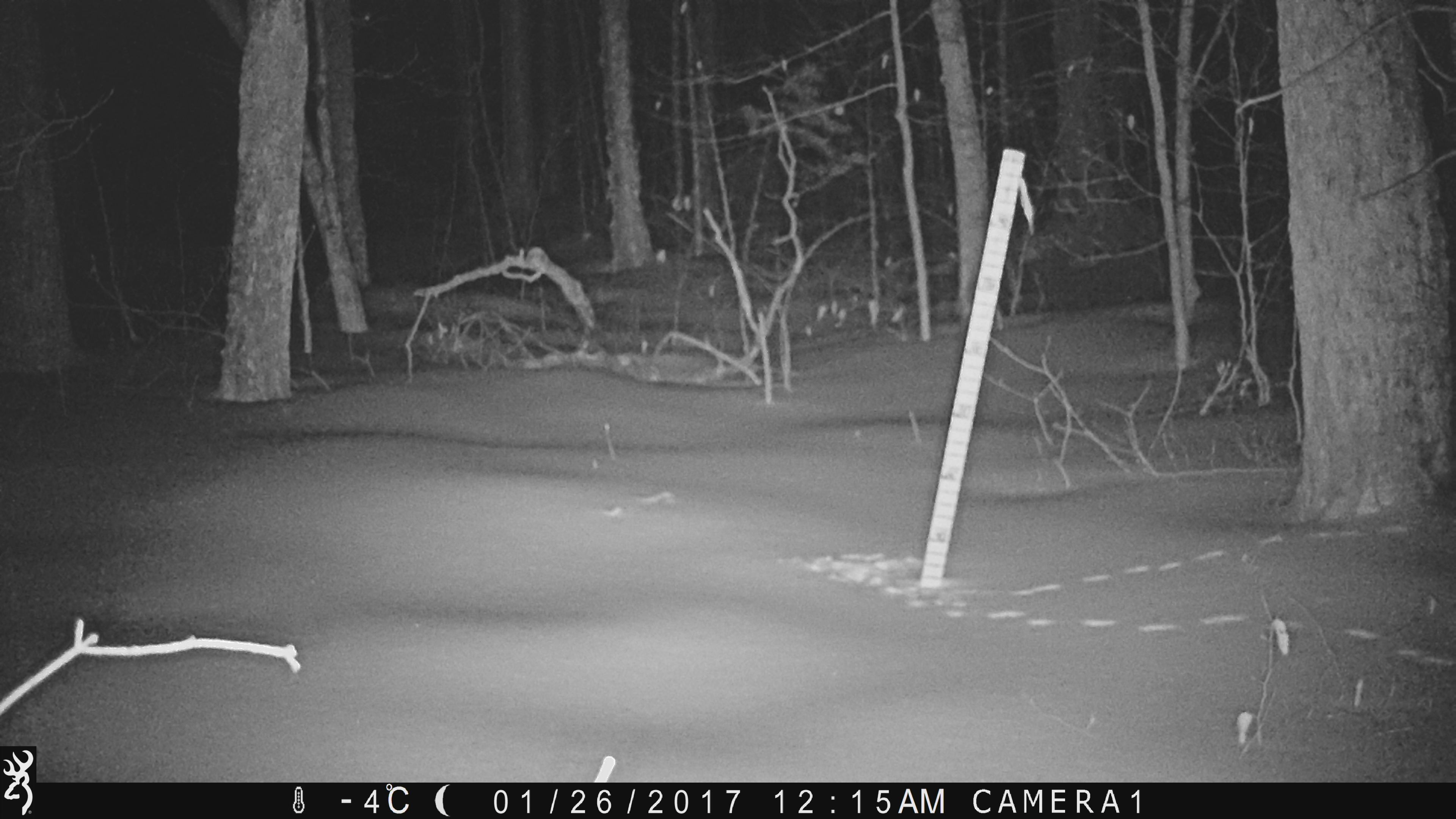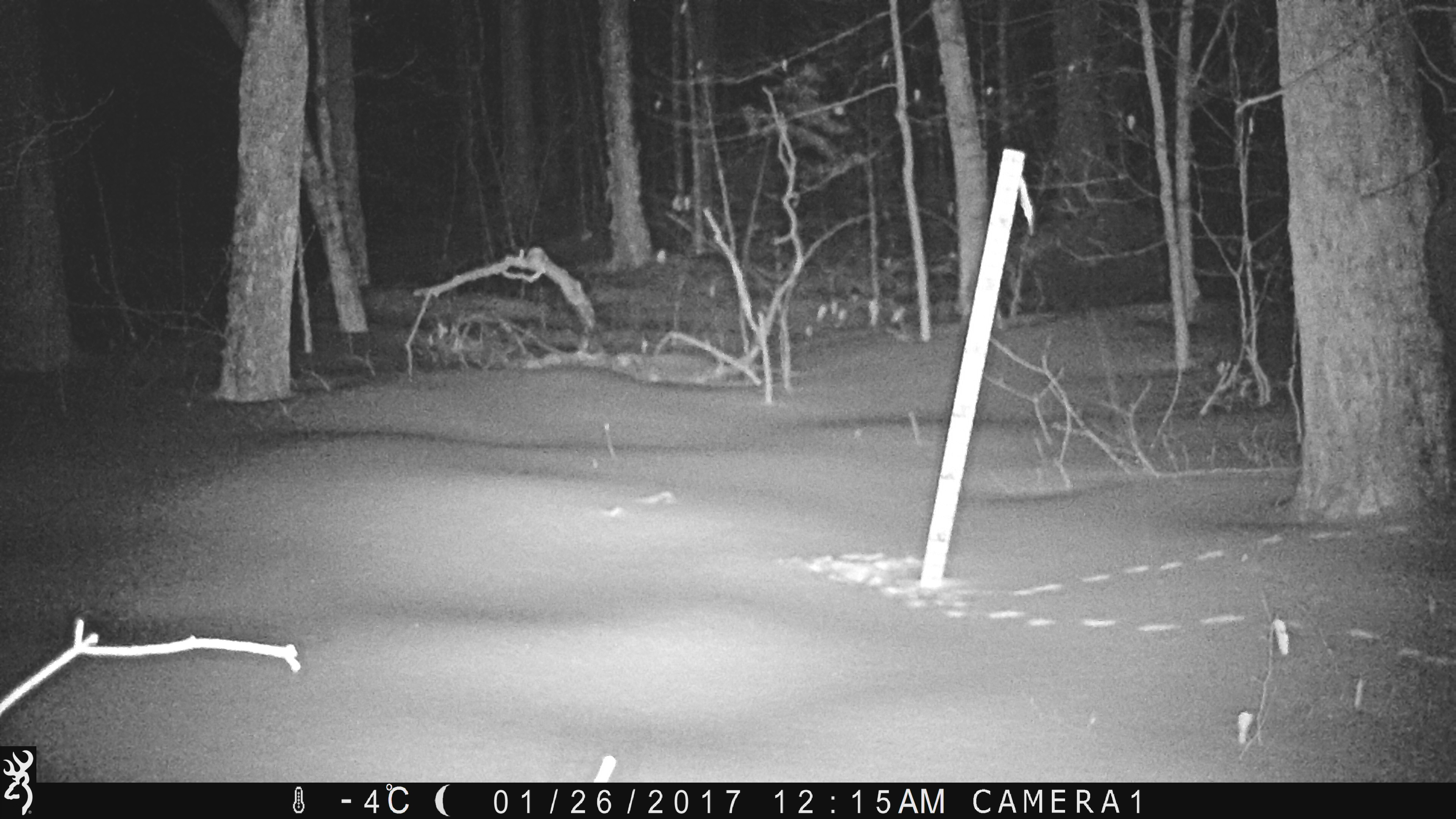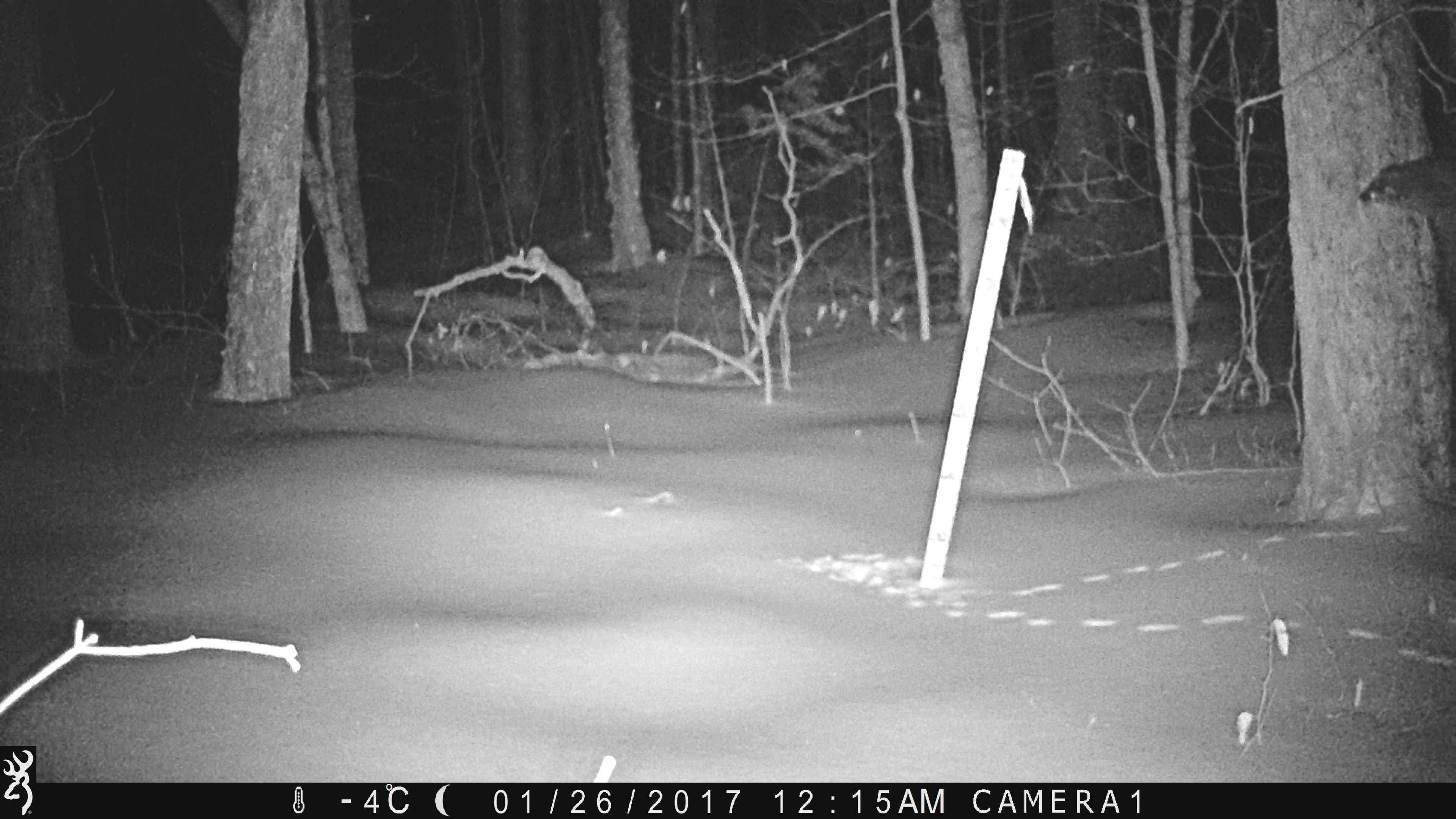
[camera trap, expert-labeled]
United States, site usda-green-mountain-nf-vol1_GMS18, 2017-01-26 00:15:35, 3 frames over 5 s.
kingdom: Animalia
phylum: Chordata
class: Mammalia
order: Carnivora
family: Mustelidae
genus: Pekania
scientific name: Pekania pennanti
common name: fisher